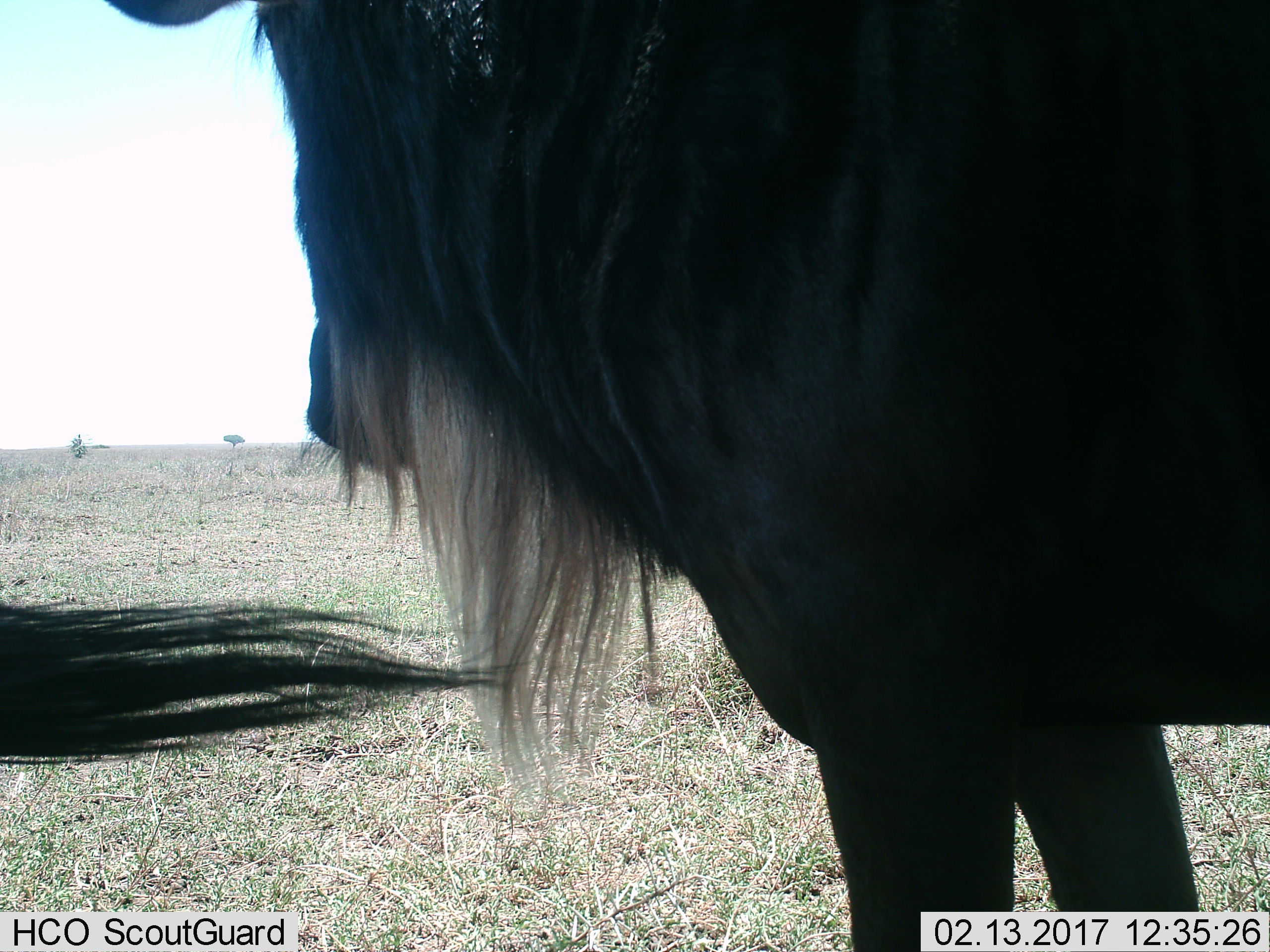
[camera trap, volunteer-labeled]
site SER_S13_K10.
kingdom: Animalia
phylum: Chordata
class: Mammalia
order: Artiodactyla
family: Bovidae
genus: Connochaetes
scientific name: Connochaetes taurinus taurinus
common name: blue wildebeest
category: wildebeestblue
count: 2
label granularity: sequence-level